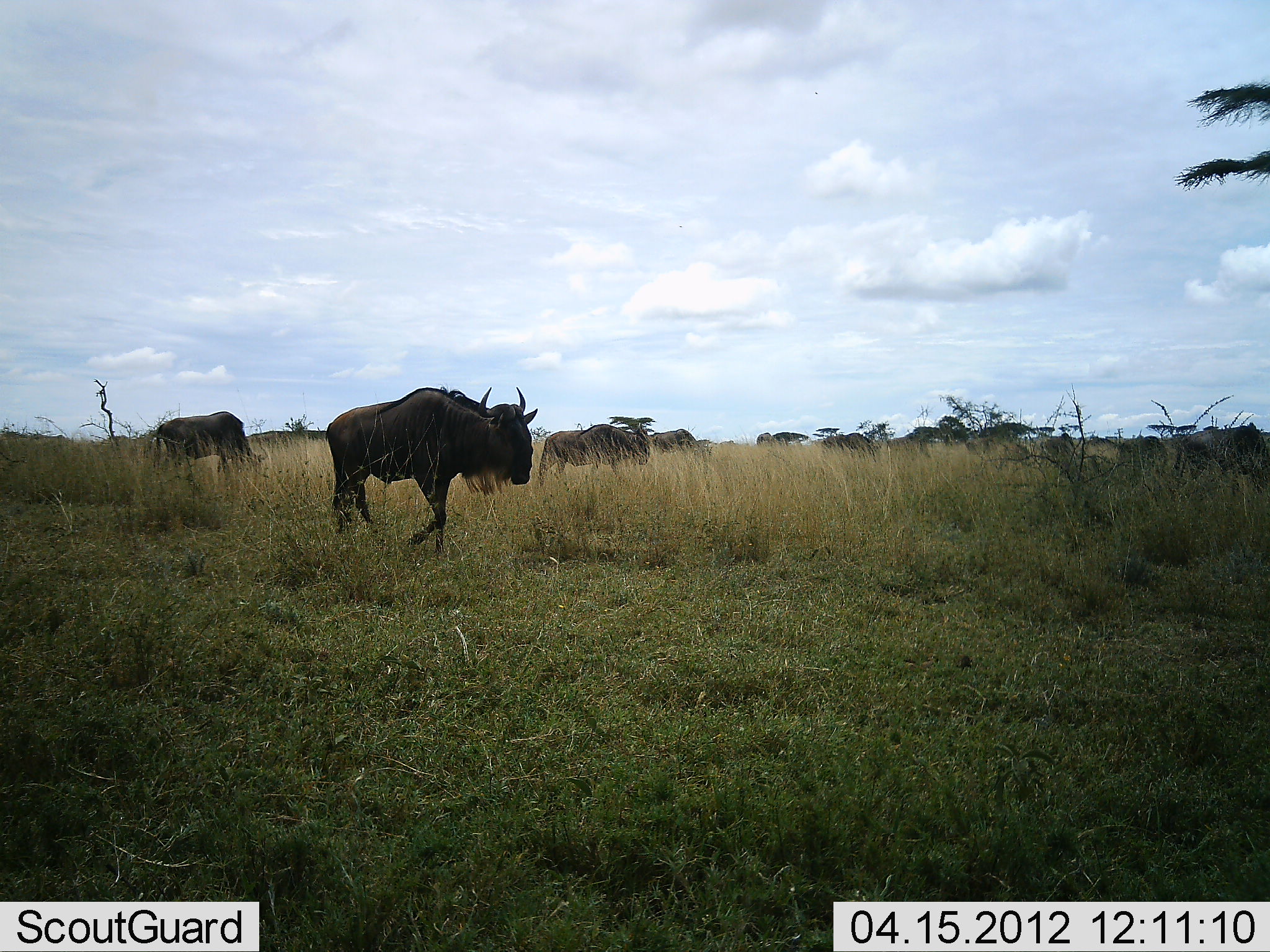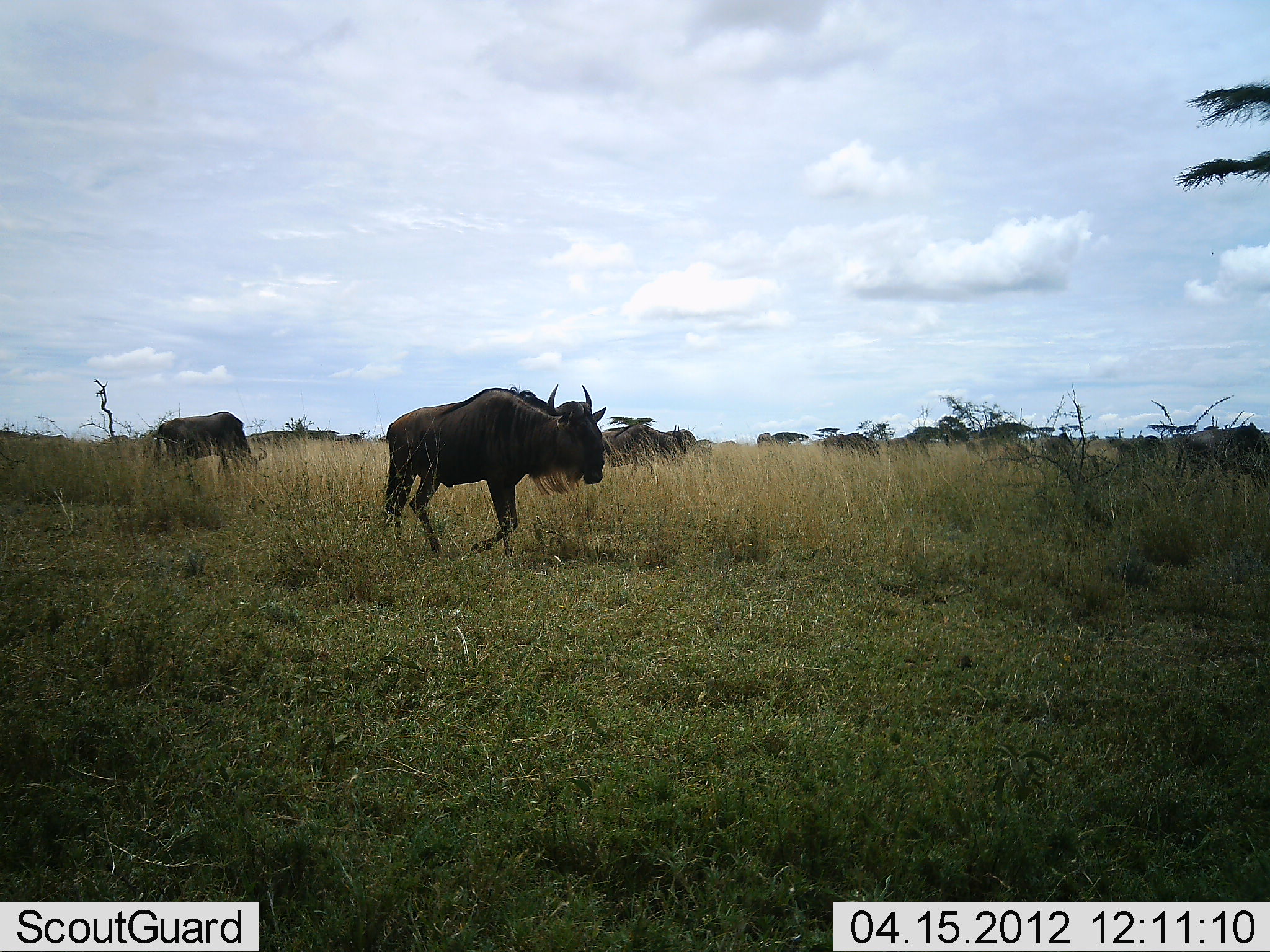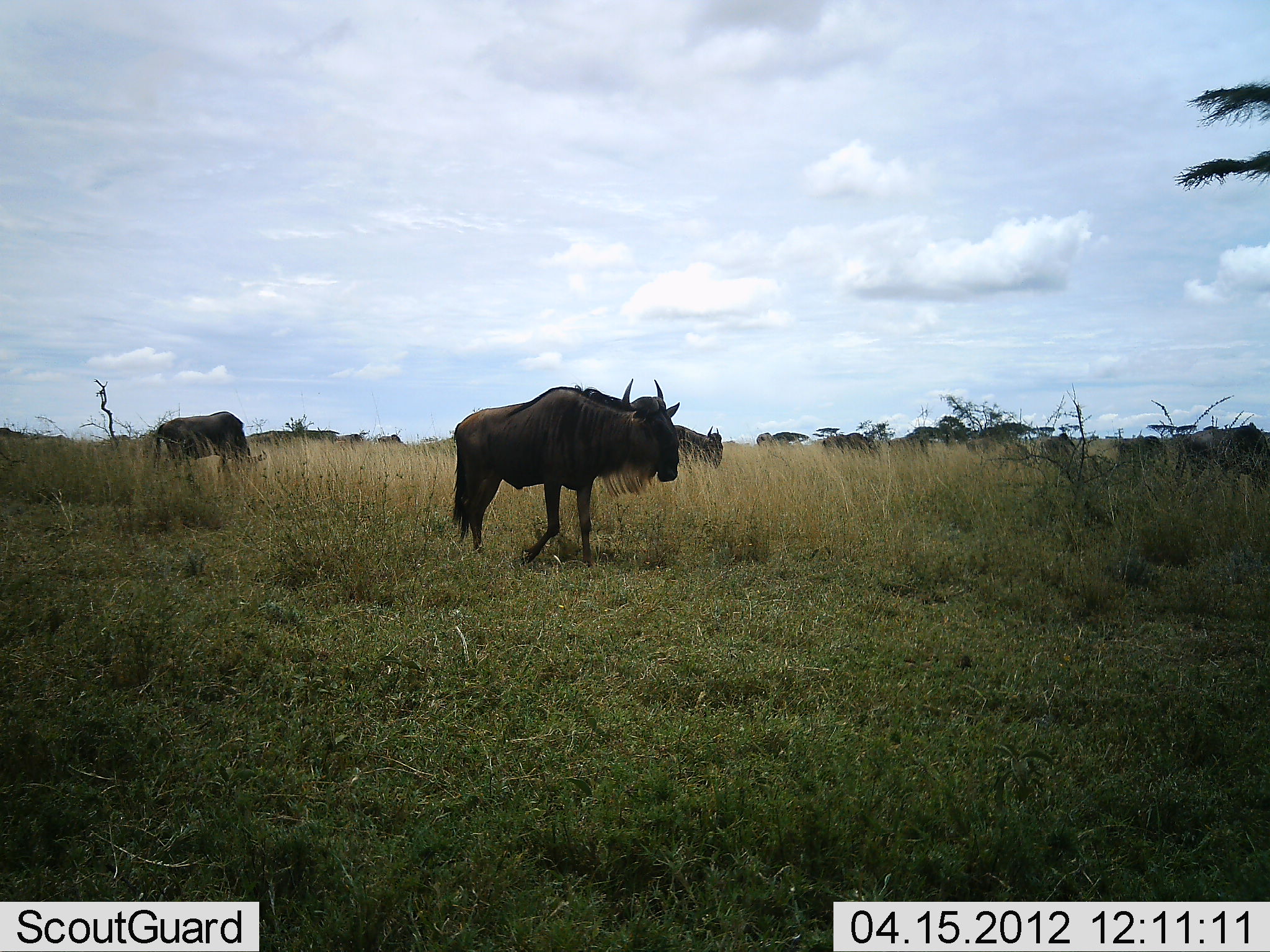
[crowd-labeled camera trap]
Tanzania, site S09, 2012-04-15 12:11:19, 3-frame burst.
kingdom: Animalia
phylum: Chordata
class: Mammalia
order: Artiodactyla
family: Bovidae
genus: Connochaetes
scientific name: Connochaetes taurinus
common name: blue wildebeest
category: wildebeest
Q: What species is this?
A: Wildebeest (blue wildebeest) (Connochaetes taurinus).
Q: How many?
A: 5.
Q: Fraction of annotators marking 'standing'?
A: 27%.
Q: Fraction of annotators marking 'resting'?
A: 7%.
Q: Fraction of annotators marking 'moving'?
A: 87%.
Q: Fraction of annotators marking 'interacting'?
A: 0%.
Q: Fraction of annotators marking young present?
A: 0%.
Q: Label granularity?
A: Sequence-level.